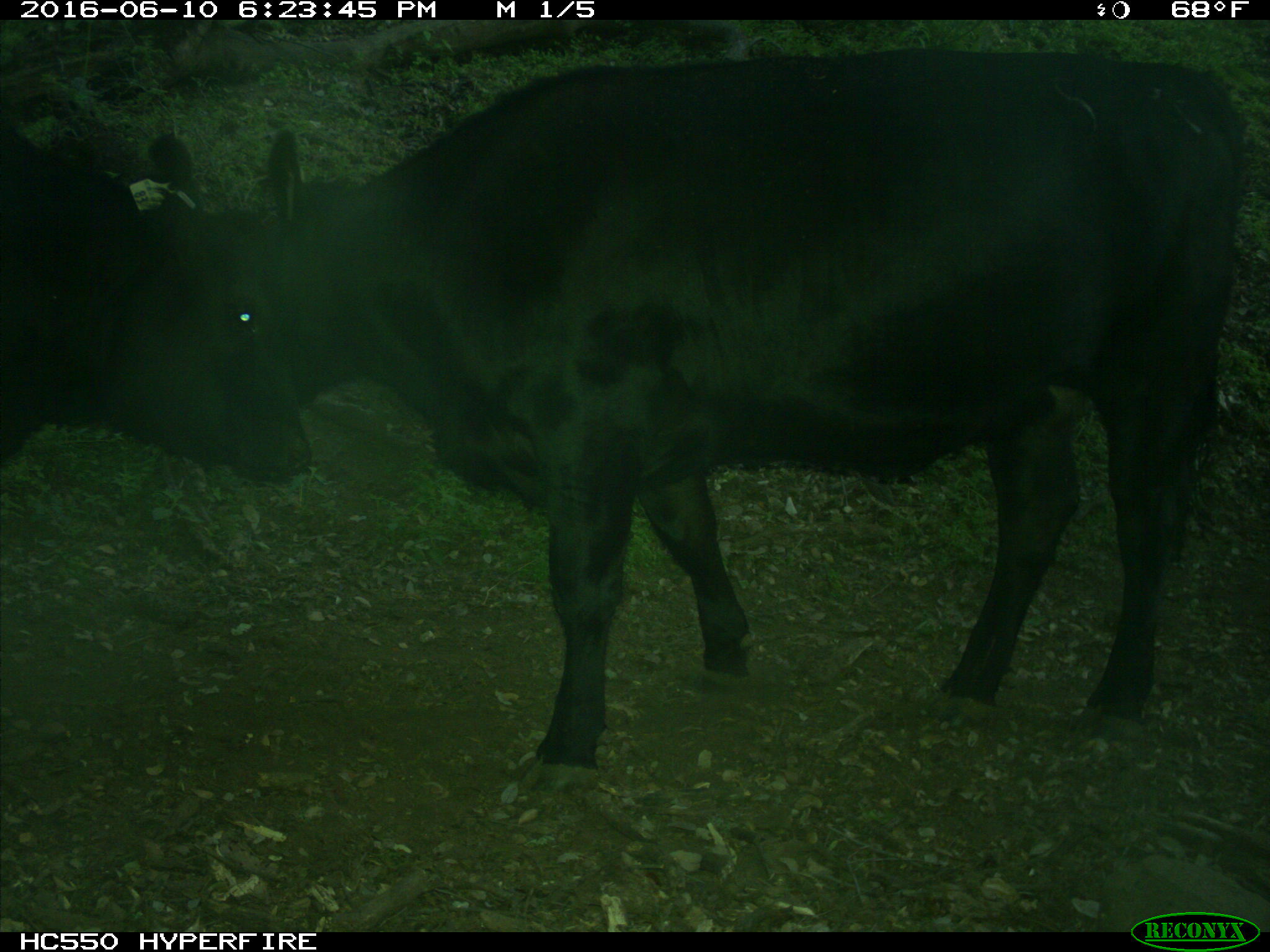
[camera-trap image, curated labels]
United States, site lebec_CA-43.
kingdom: Animalia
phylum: Chordata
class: Mammalia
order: Artiodactyla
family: Bovidae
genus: Bos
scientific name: Bos taurus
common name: domestic cow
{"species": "Bos taurus (domestic cow)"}